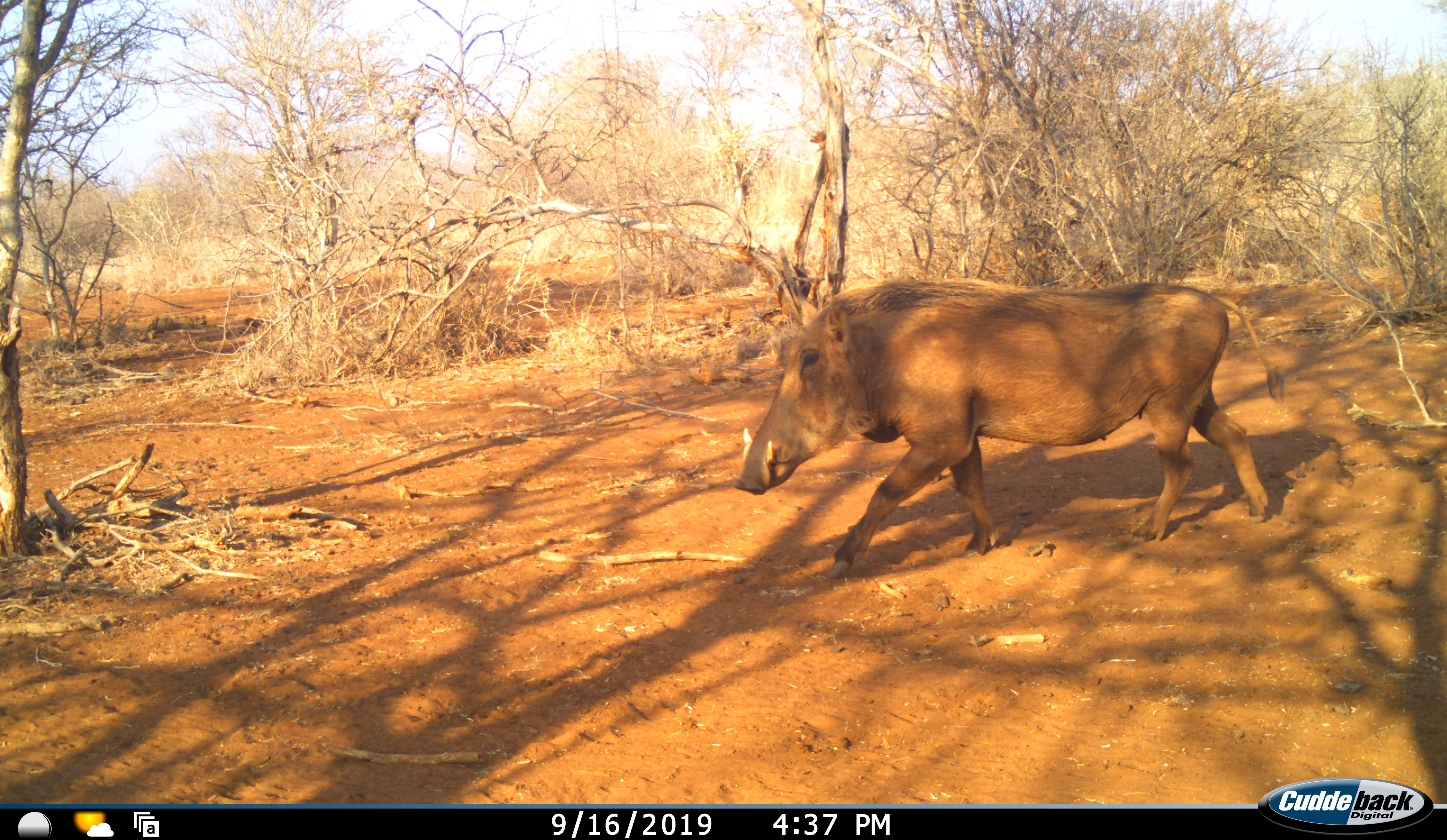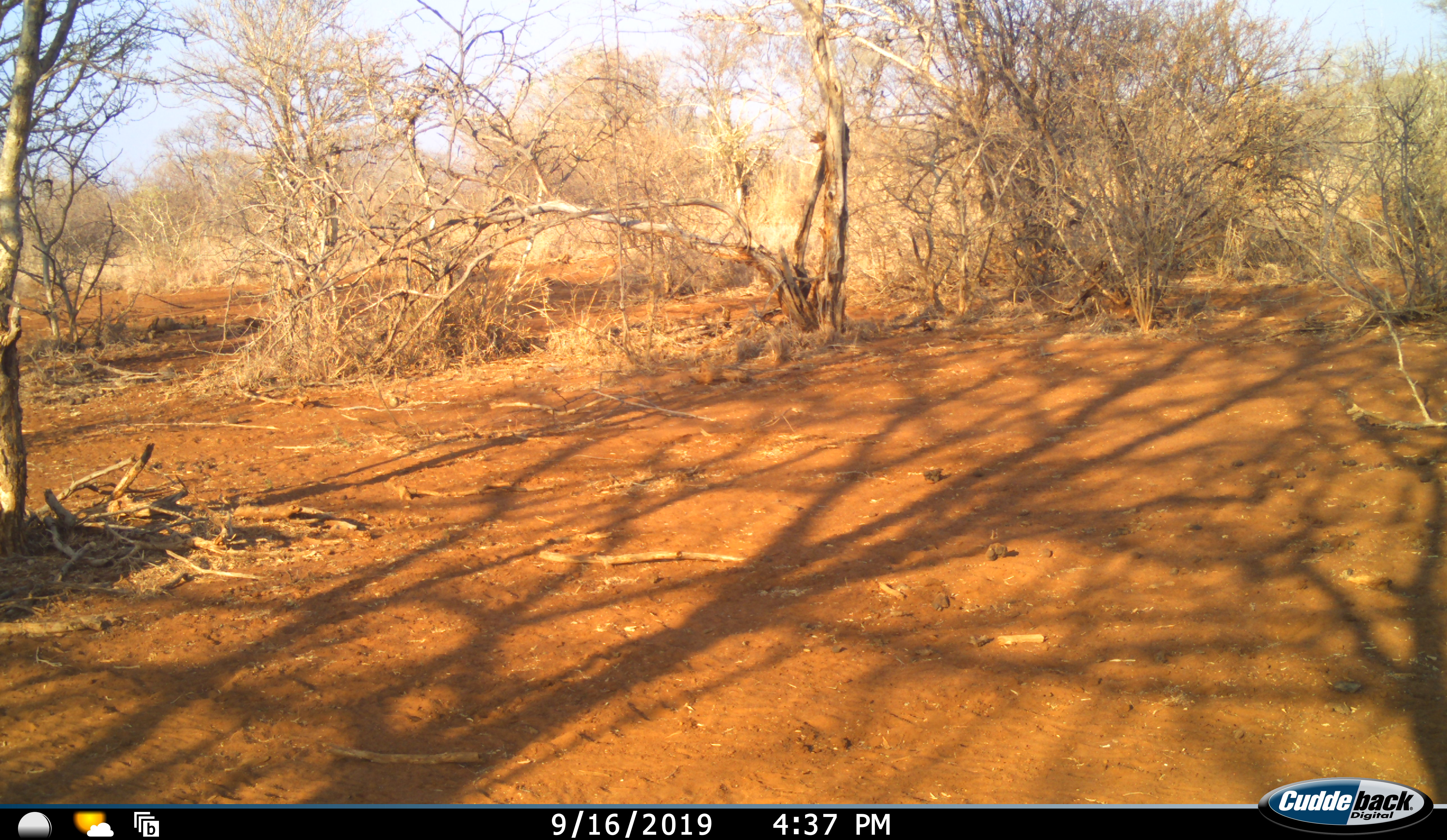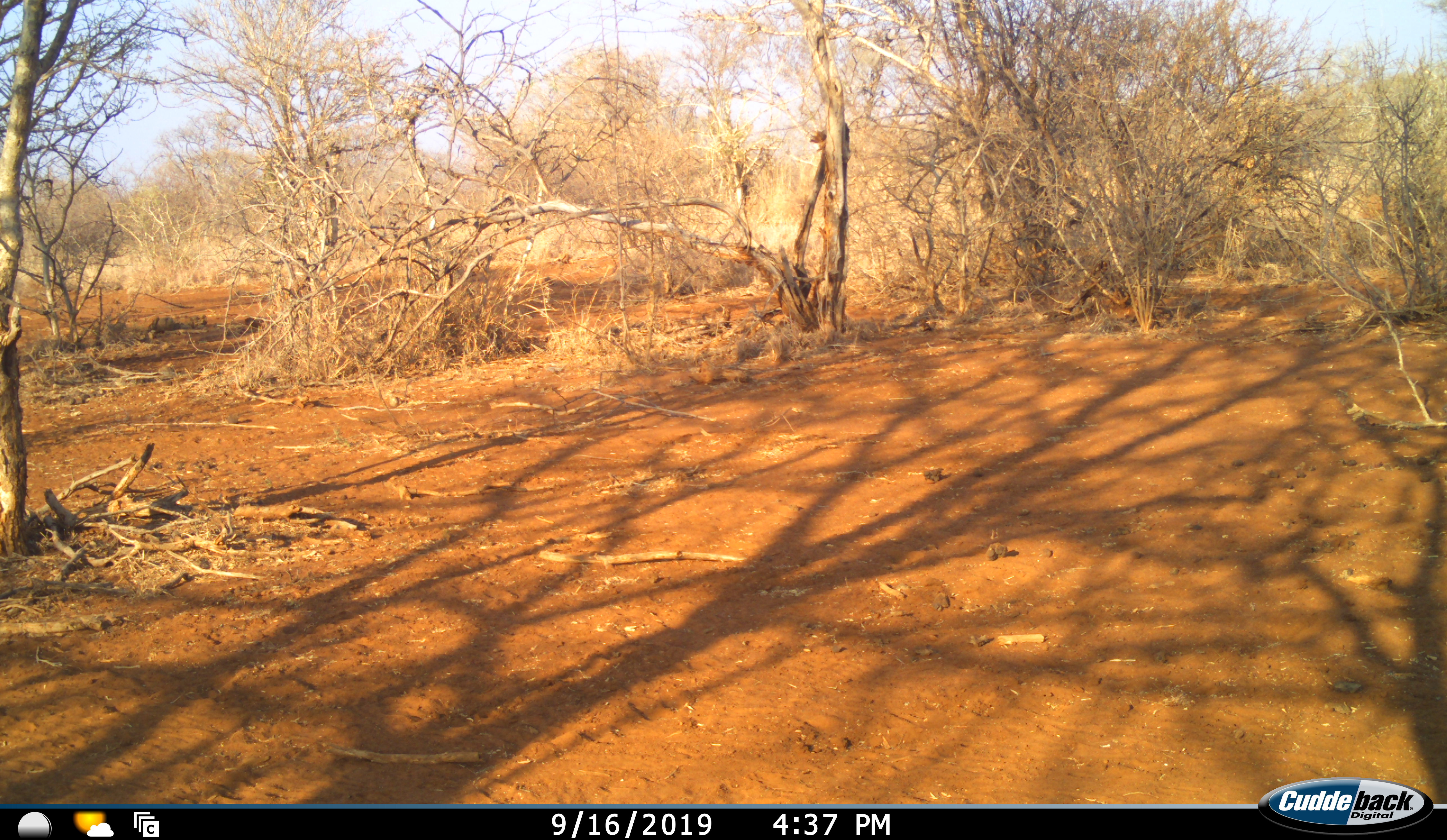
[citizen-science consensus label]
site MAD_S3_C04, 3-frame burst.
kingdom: Animalia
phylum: Chordata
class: Mammalia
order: Artiodactyla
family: Suidae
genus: Phacochoerus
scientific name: Phacochoerus africanus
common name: warthog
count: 1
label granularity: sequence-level